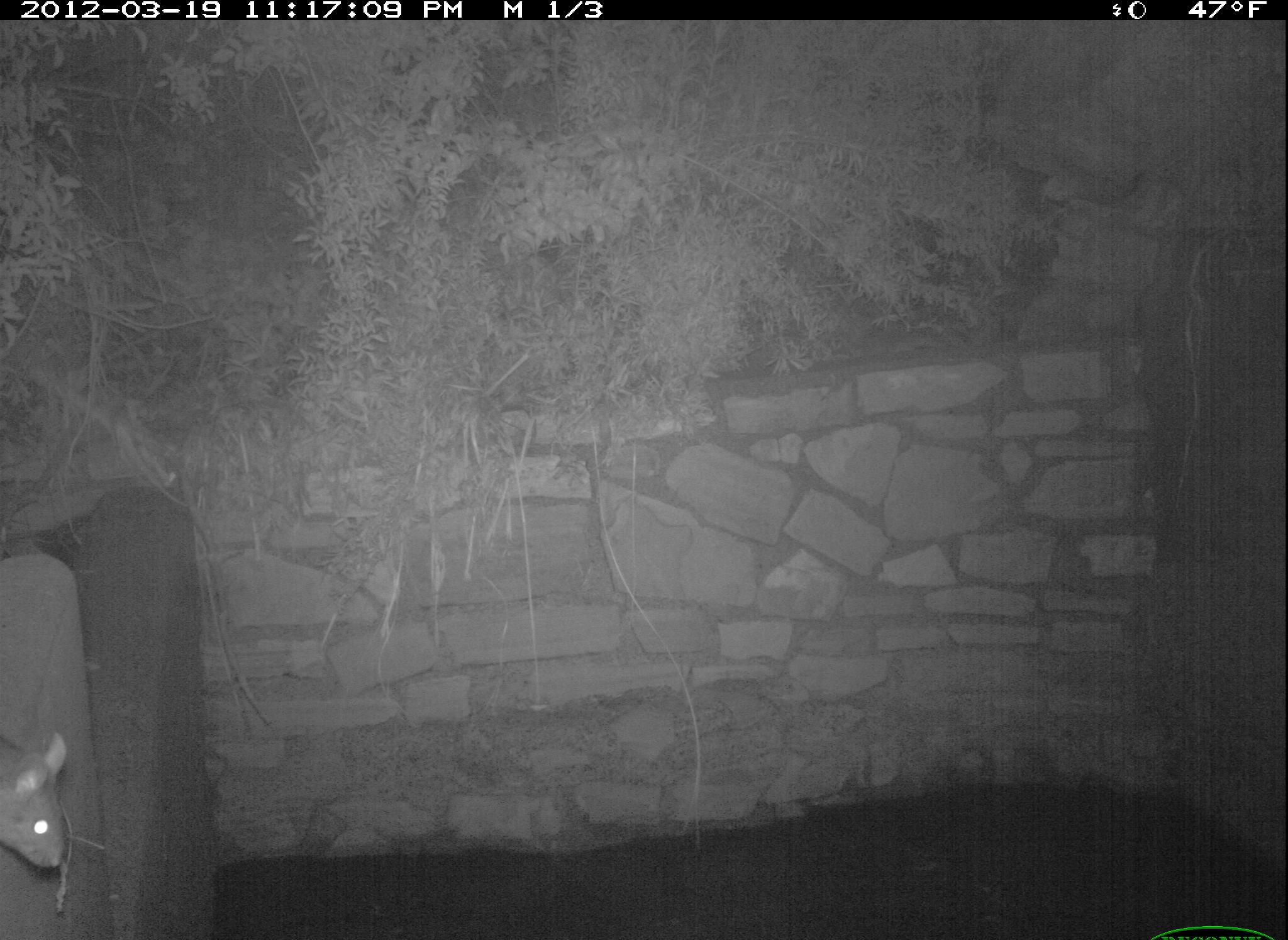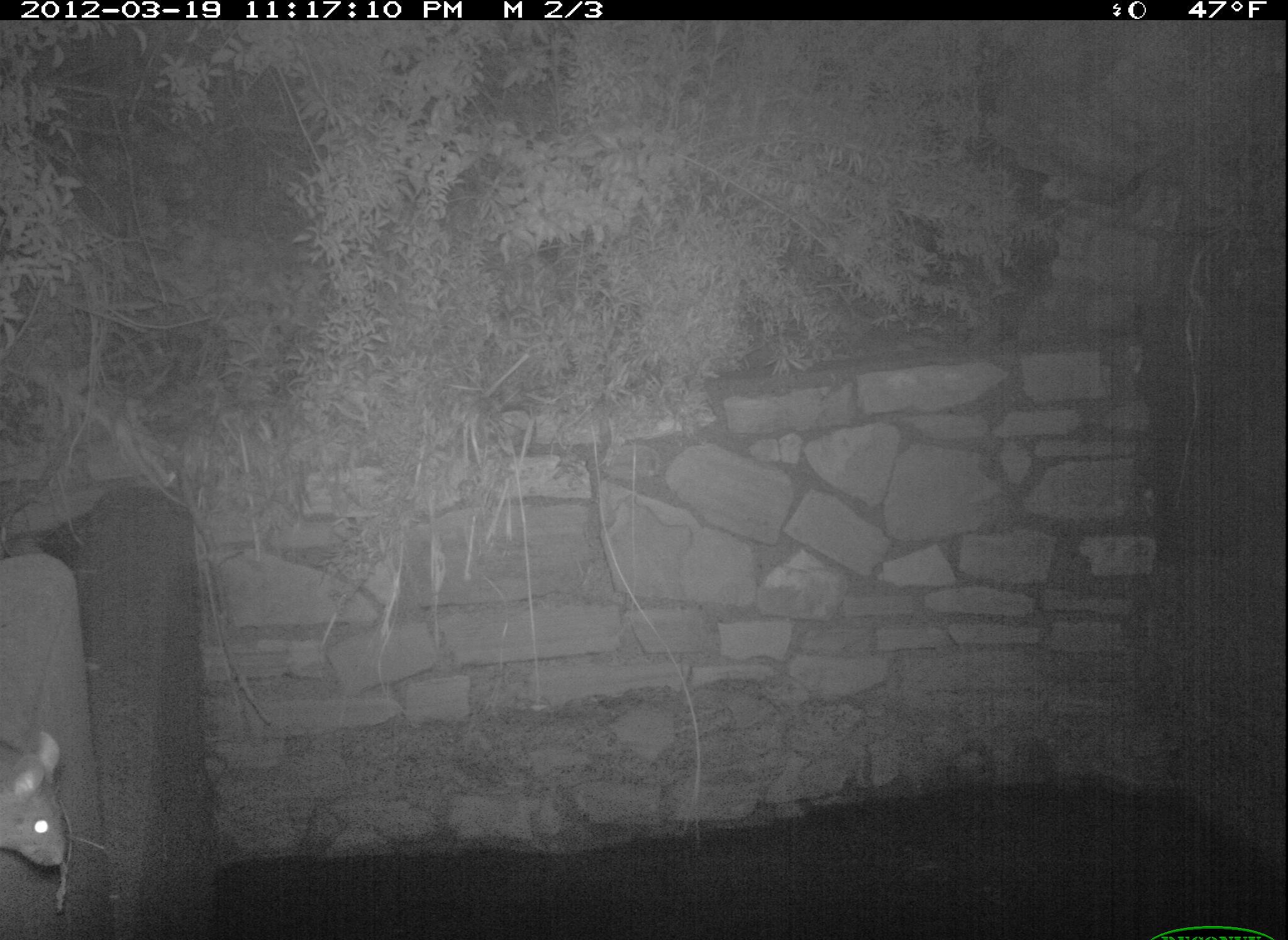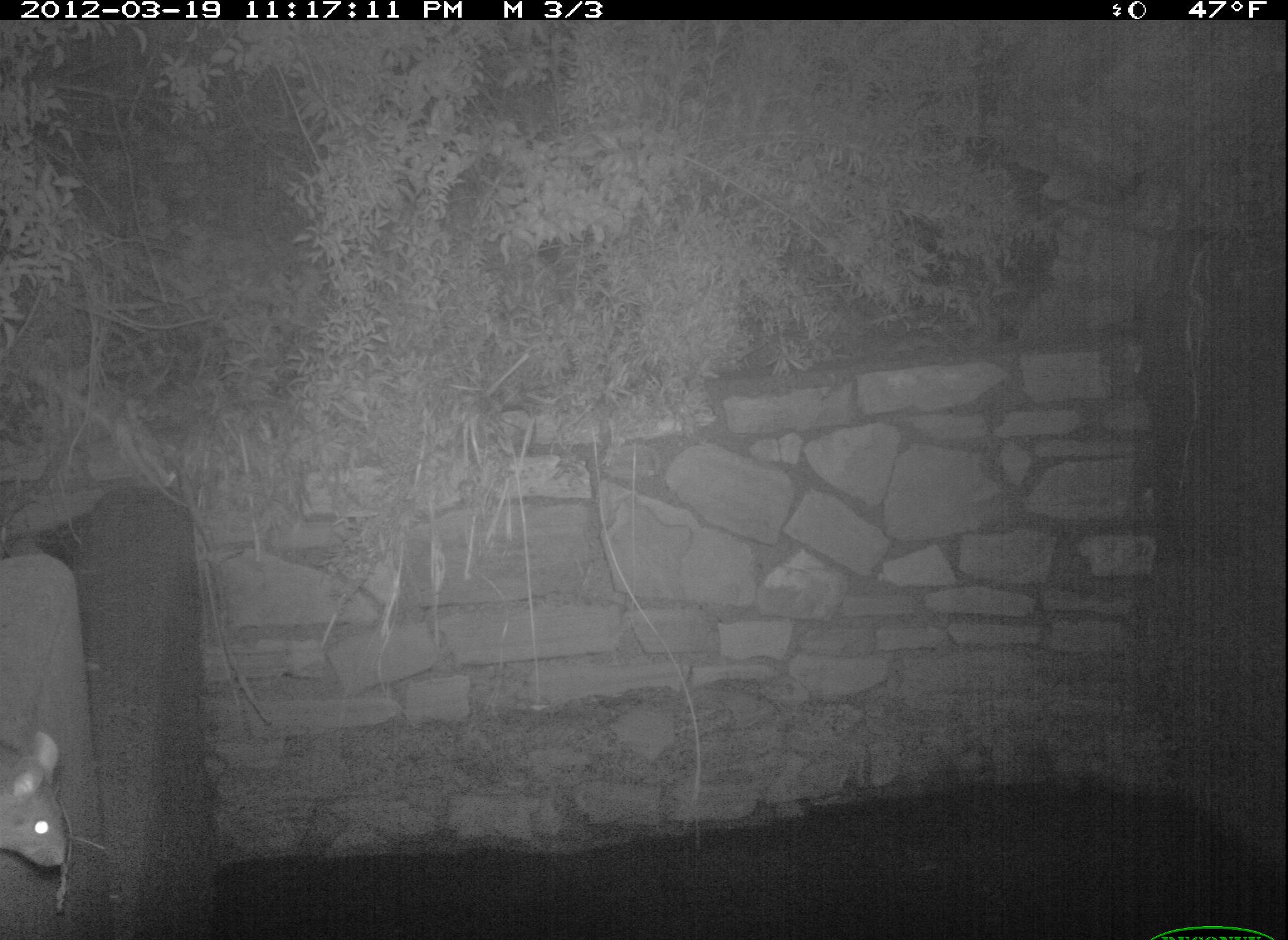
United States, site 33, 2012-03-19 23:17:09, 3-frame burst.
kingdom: Animalia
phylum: Chordata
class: Mammalia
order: Rodentia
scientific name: Rodentia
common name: rodent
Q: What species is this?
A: Rodent (Rodentia).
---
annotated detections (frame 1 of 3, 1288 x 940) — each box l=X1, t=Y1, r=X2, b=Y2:
rodent: l=0, t=722, r=92, b=876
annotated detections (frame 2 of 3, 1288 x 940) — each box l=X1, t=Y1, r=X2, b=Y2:
rodent: l=0, t=726, r=85, b=888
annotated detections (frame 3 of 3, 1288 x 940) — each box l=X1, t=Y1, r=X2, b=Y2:
rodent: l=2, t=715, r=85, b=897